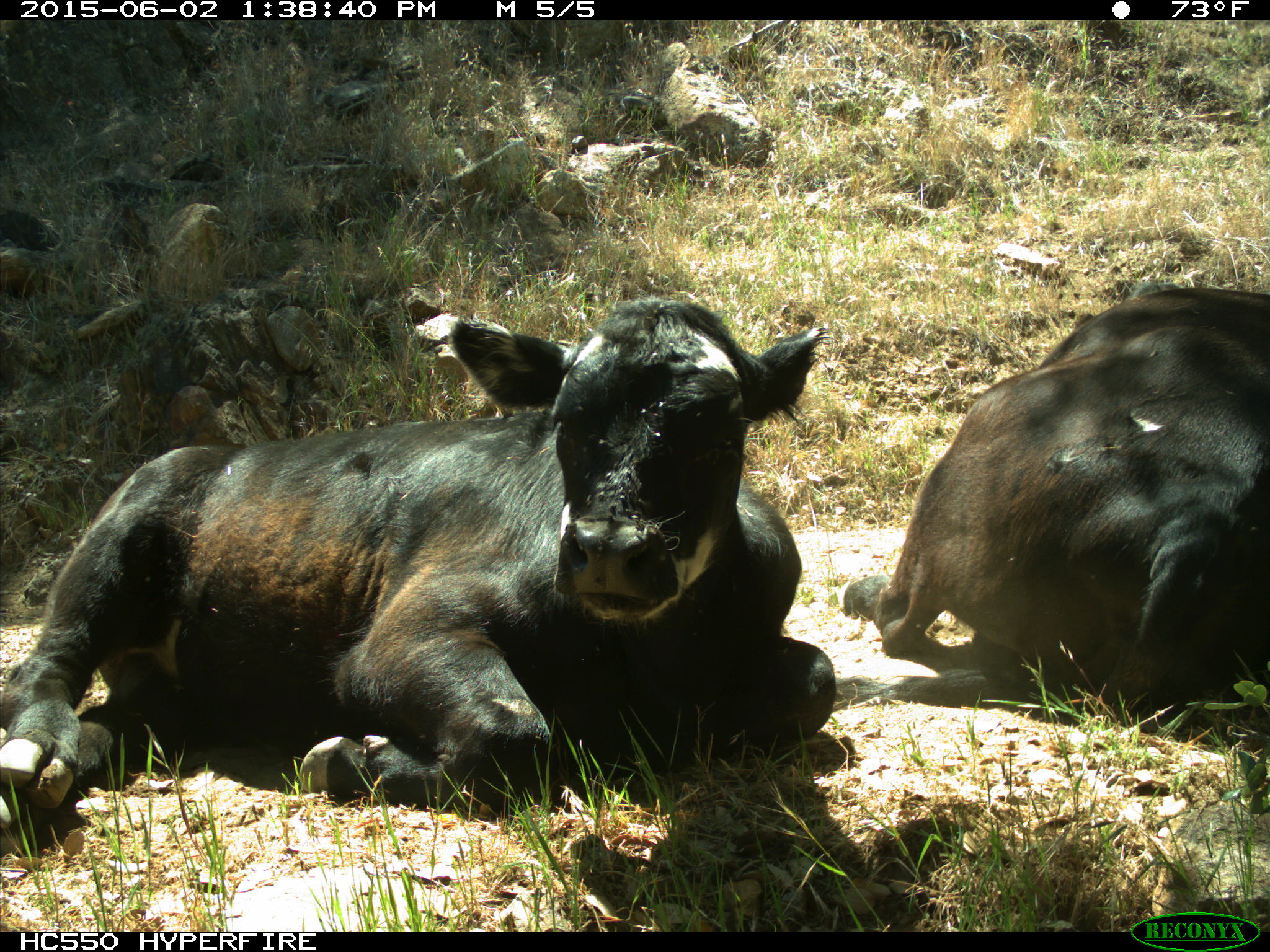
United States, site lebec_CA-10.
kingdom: Animalia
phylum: Chordata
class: Mammalia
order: Artiodactyla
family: Bovidae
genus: Bos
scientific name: Bos taurus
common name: domestic cow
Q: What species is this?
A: Bos taurus (domestic cow).